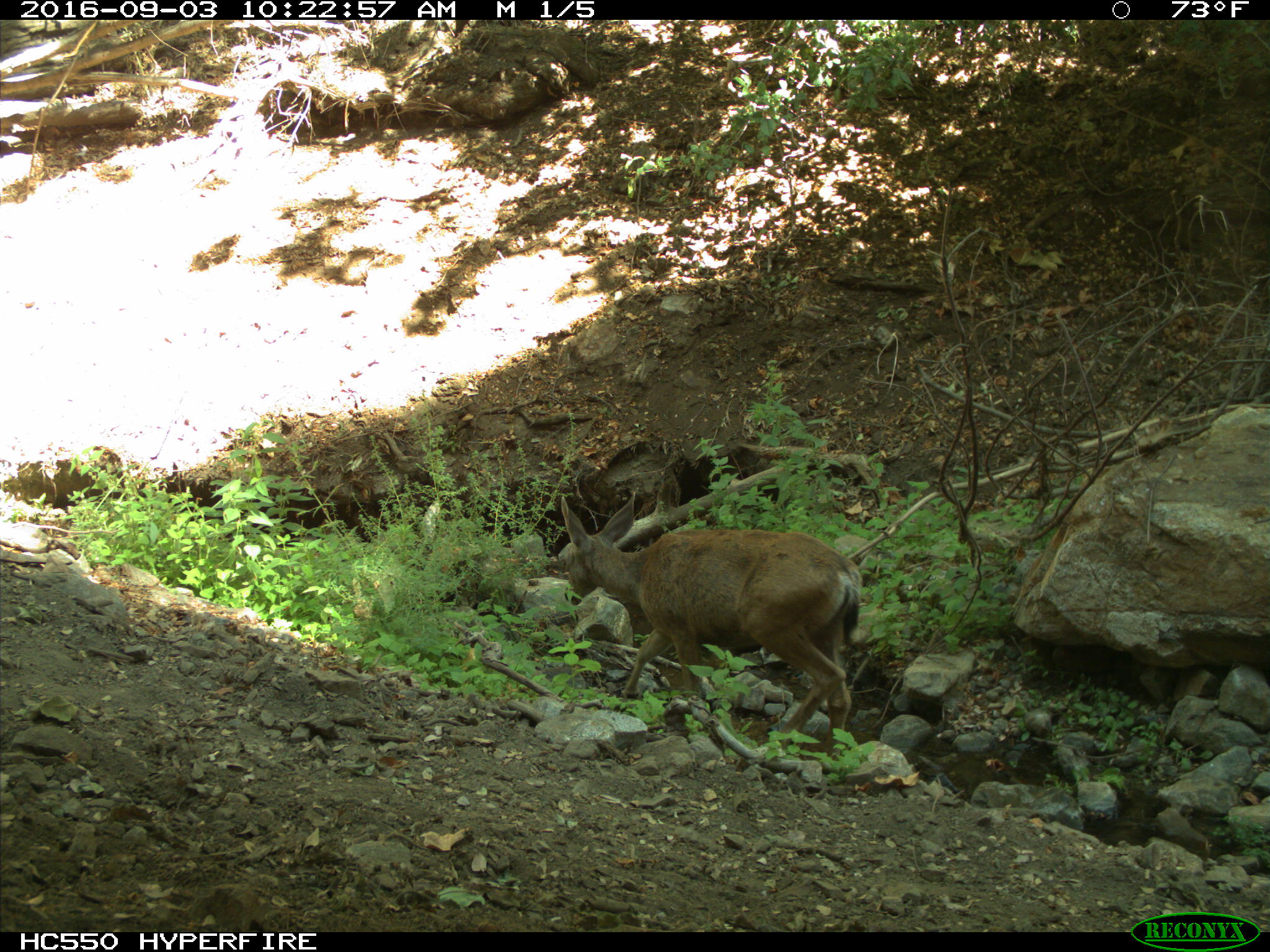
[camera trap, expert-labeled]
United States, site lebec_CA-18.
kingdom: Animalia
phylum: Chordata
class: Mammalia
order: Artiodactyla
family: Cervidae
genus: Odocoileus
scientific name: Odocoileus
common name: deer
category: unidentified deer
Unidentified deer (deer) (Odocoileus).